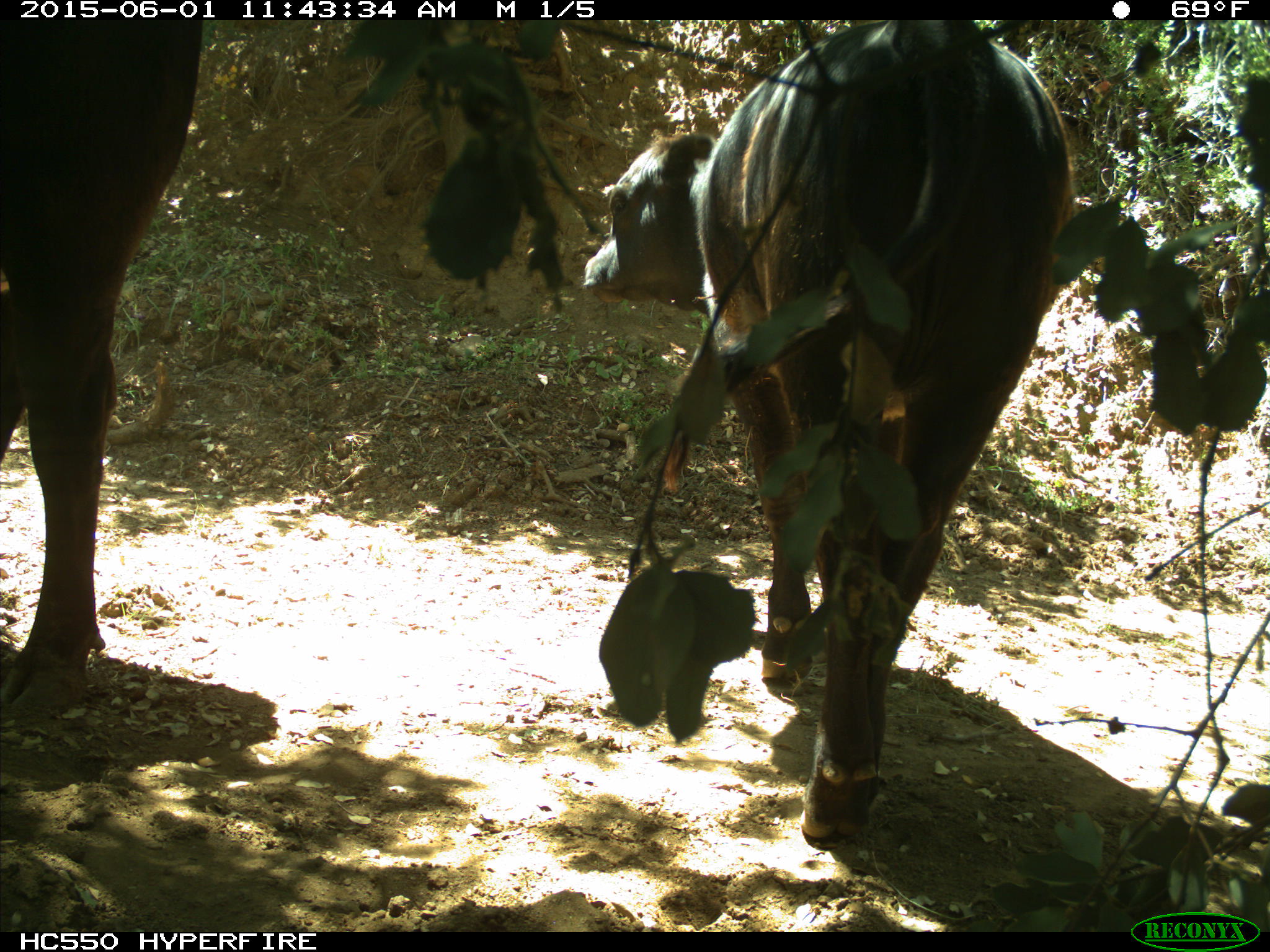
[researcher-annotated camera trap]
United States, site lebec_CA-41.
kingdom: Animalia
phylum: Chordata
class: Mammalia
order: Artiodactyla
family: Bovidae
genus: Bos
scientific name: Bos taurus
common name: domestic cow